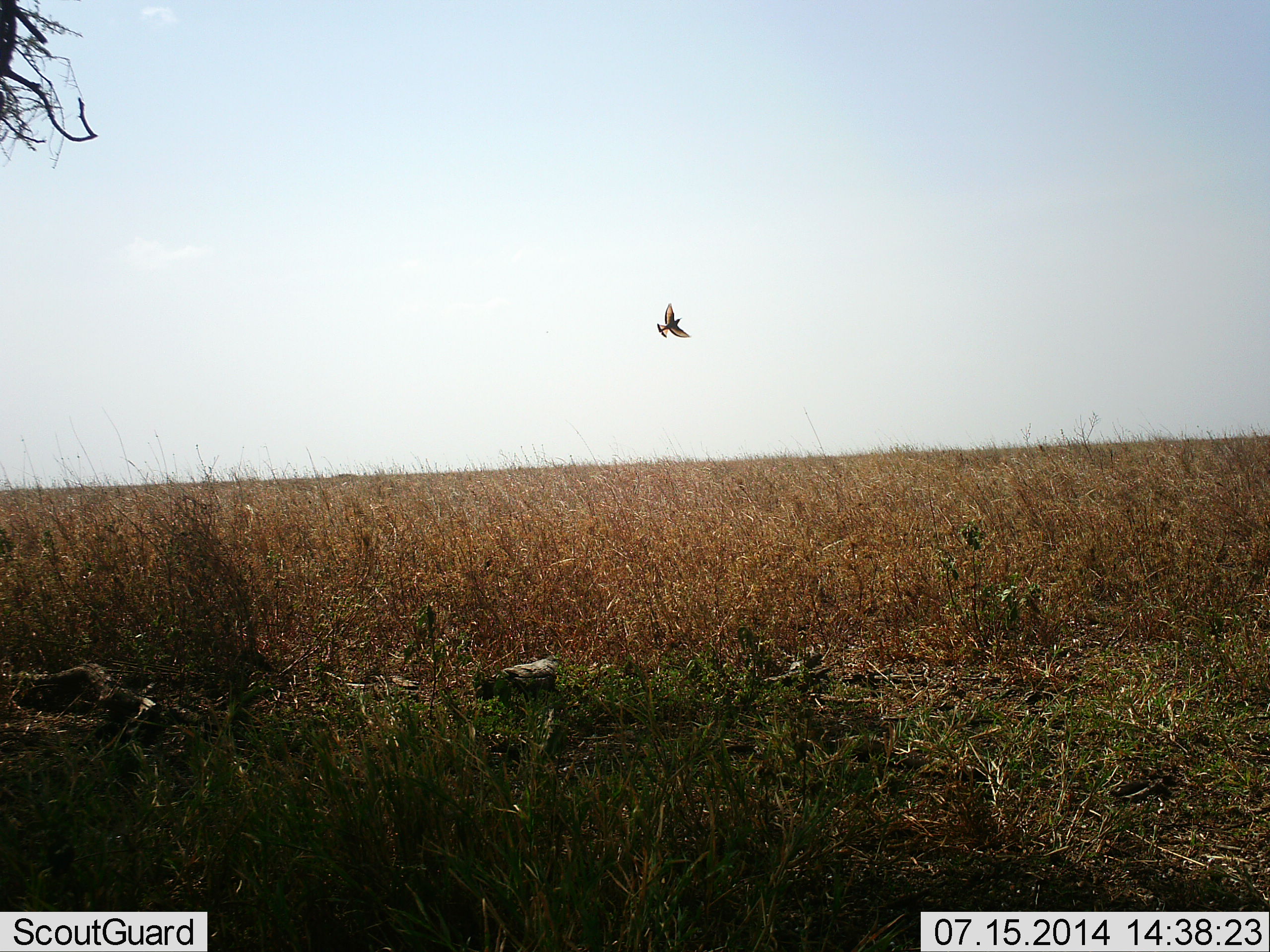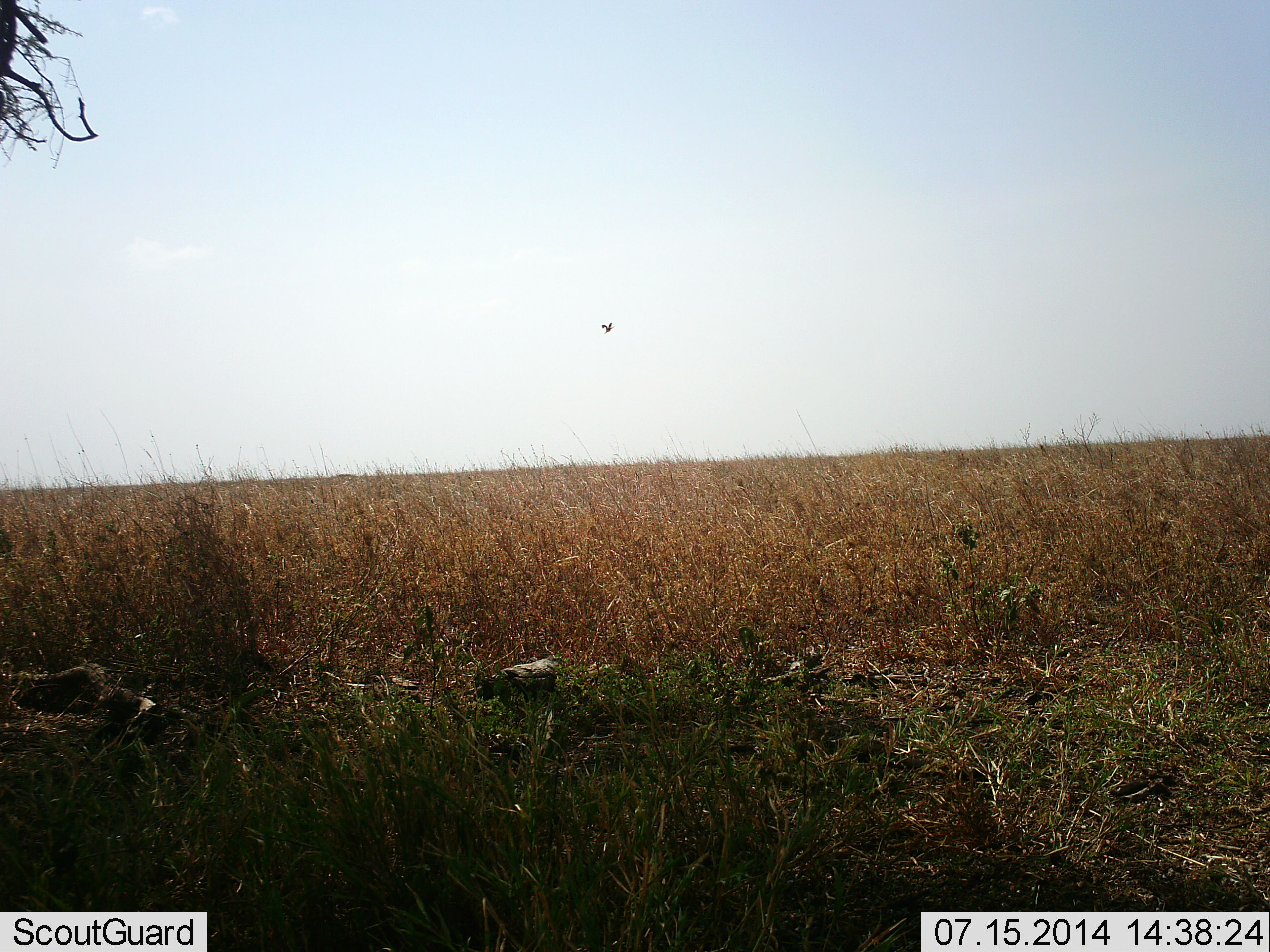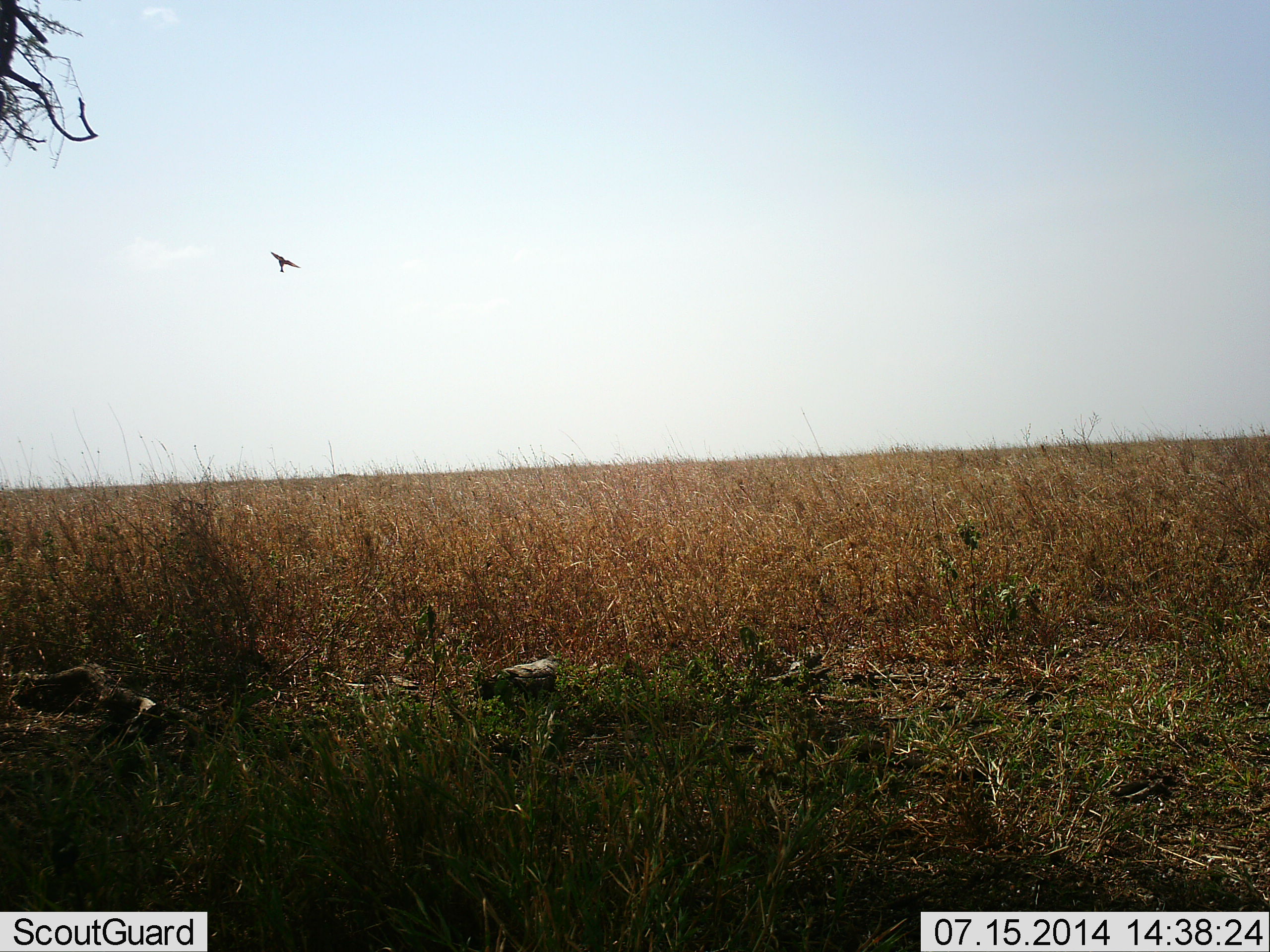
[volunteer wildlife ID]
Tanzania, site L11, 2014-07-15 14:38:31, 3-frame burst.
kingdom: Animalia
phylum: Chordata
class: Aves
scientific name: Aves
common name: bird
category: otherbird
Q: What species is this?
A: Otherbird (bird) (Aves).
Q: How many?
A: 1.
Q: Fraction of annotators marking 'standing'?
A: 0%.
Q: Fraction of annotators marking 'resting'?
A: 0%.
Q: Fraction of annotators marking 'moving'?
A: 100%.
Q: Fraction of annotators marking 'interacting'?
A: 0%.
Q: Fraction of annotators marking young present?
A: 0%.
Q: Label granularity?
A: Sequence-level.